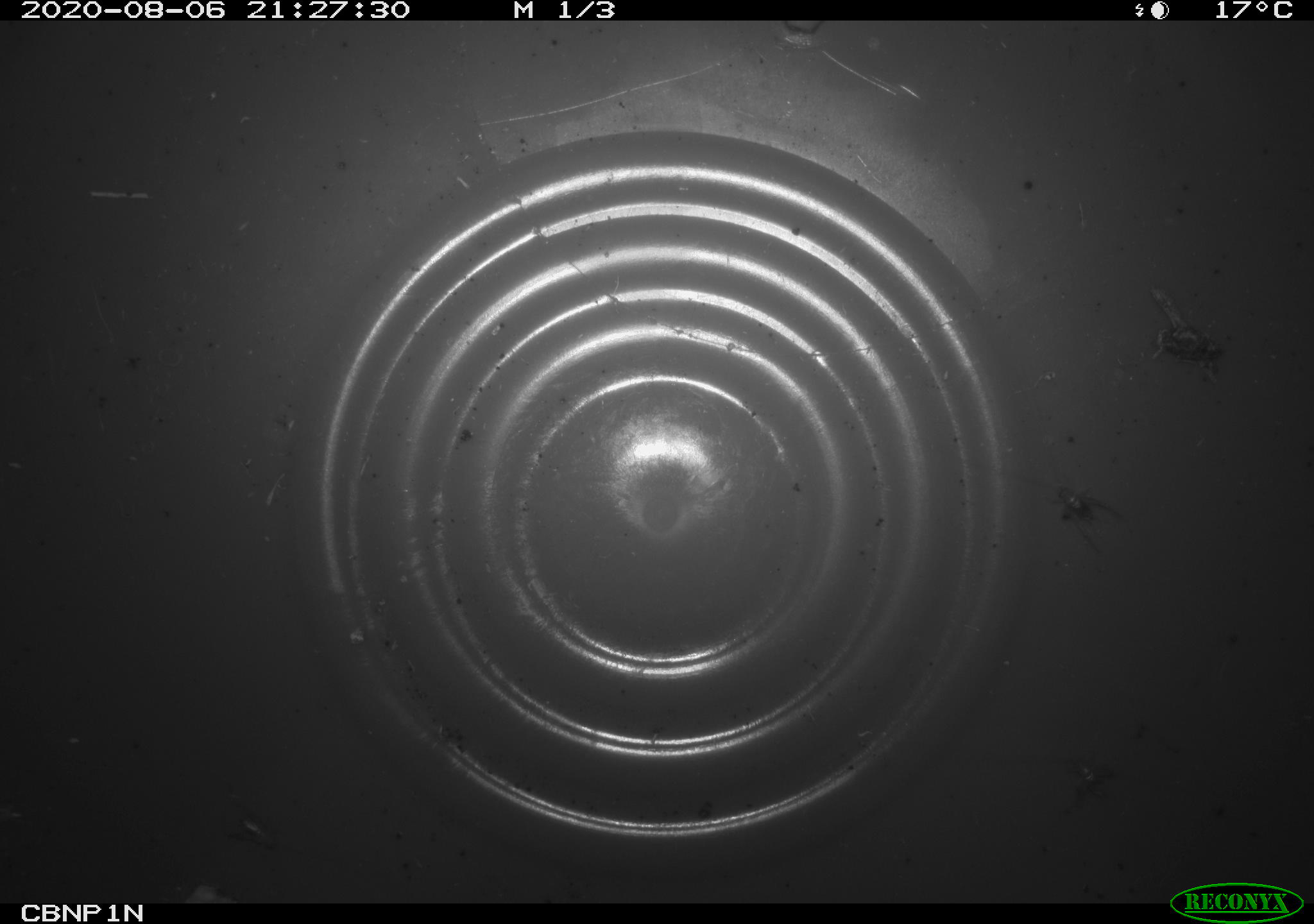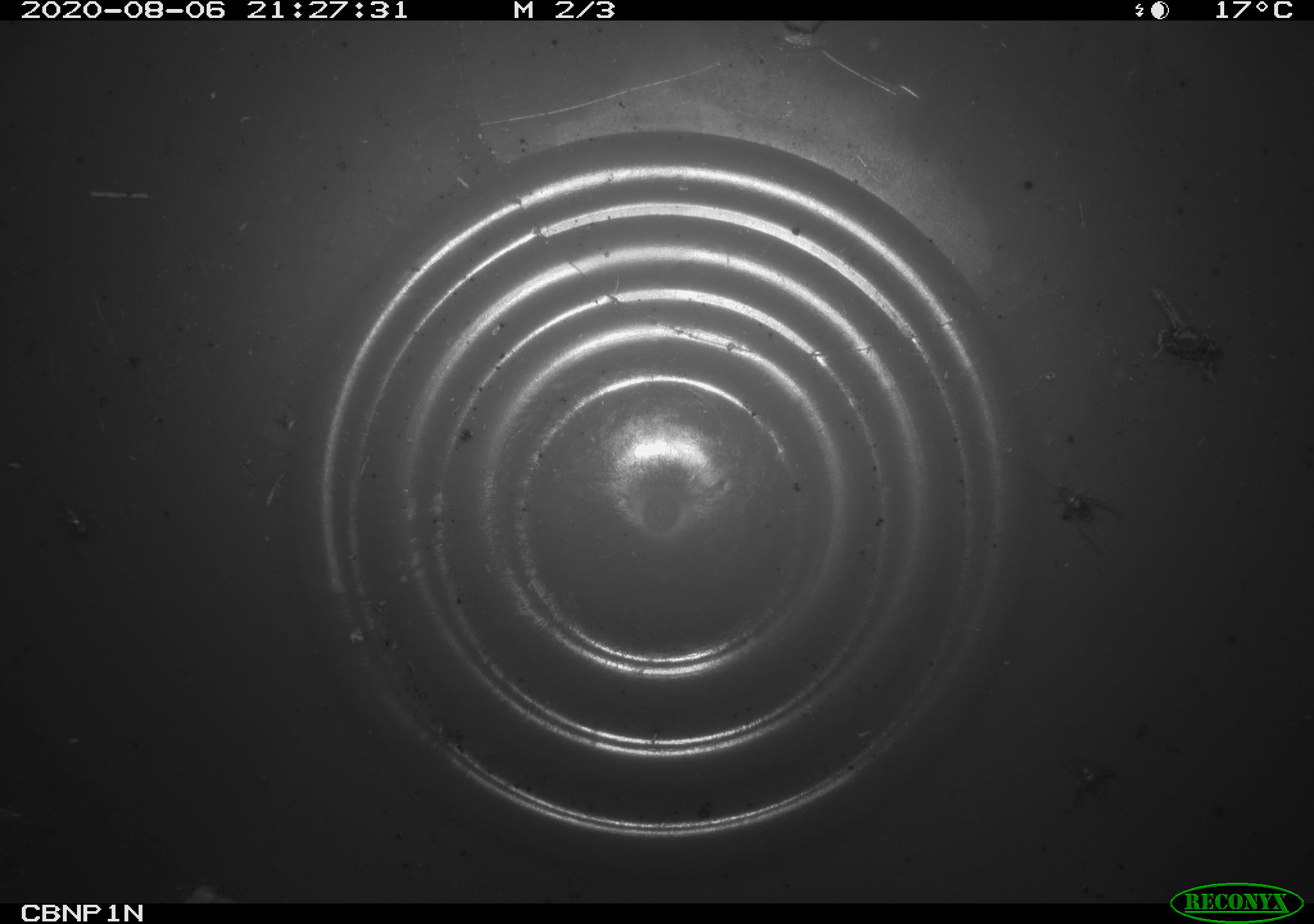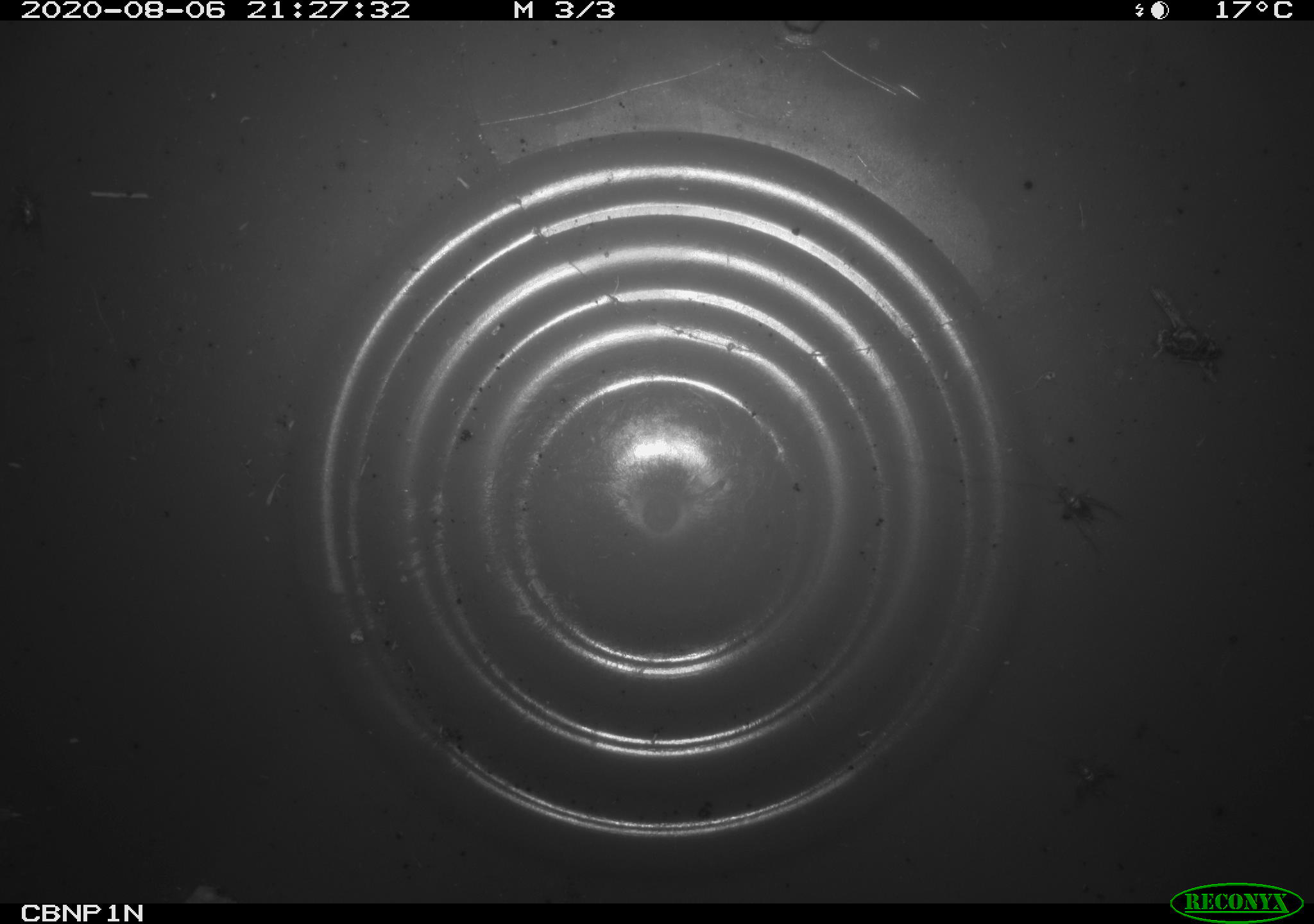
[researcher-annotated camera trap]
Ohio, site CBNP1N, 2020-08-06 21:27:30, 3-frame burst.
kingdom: Animalia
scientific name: Animalia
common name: animal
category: invertebrate